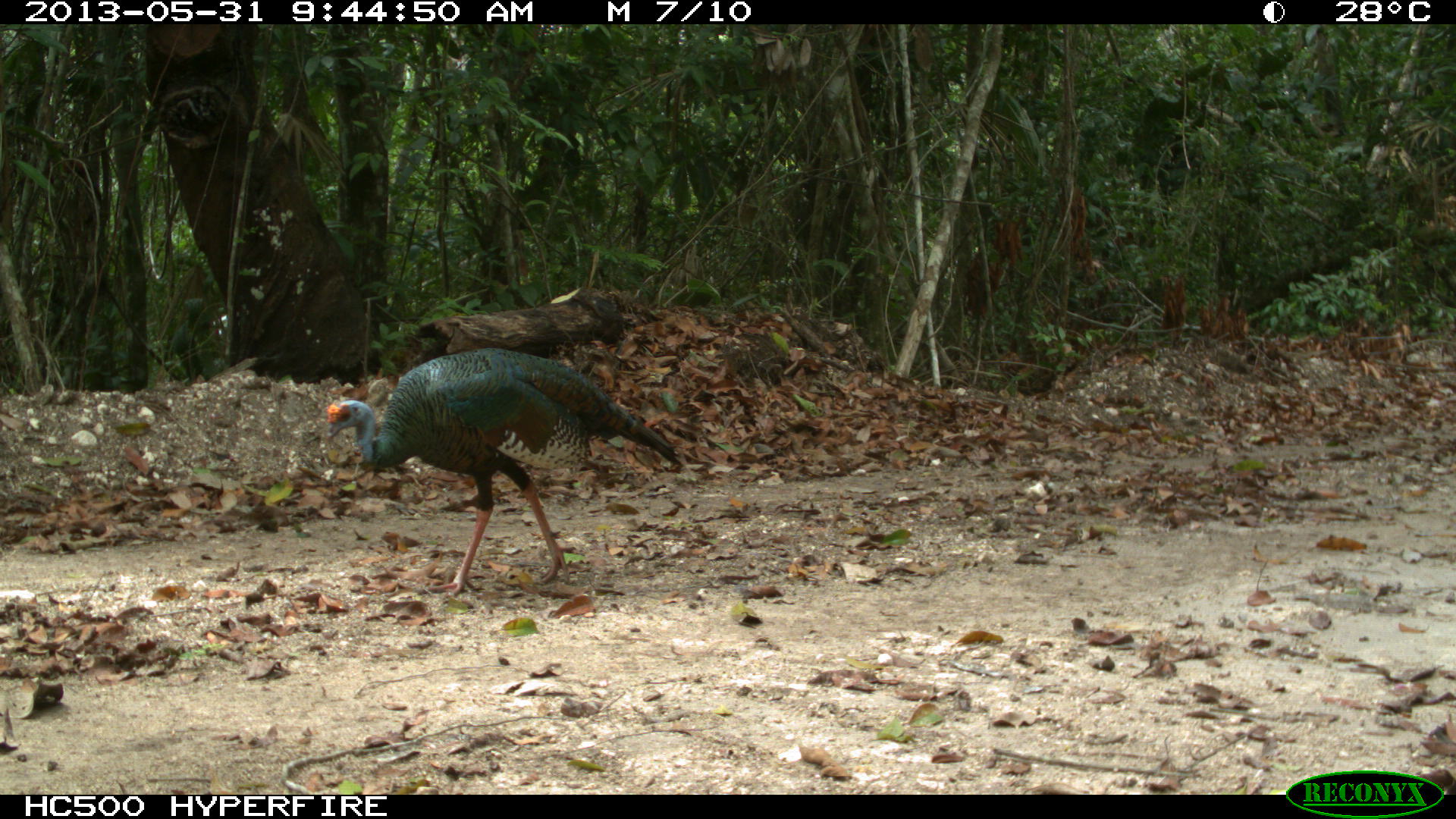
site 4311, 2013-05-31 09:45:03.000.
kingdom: Animalia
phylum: Chordata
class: Aves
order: Galliformes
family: Phasianidae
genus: Meleagris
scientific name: Meleagris ocellata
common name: ocellated turkey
Meleagris ocellata (ocellated turkey), count 1, sex female.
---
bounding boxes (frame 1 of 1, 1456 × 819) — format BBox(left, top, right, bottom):
meleagris ocellata: BBox(323, 346, 682, 599)